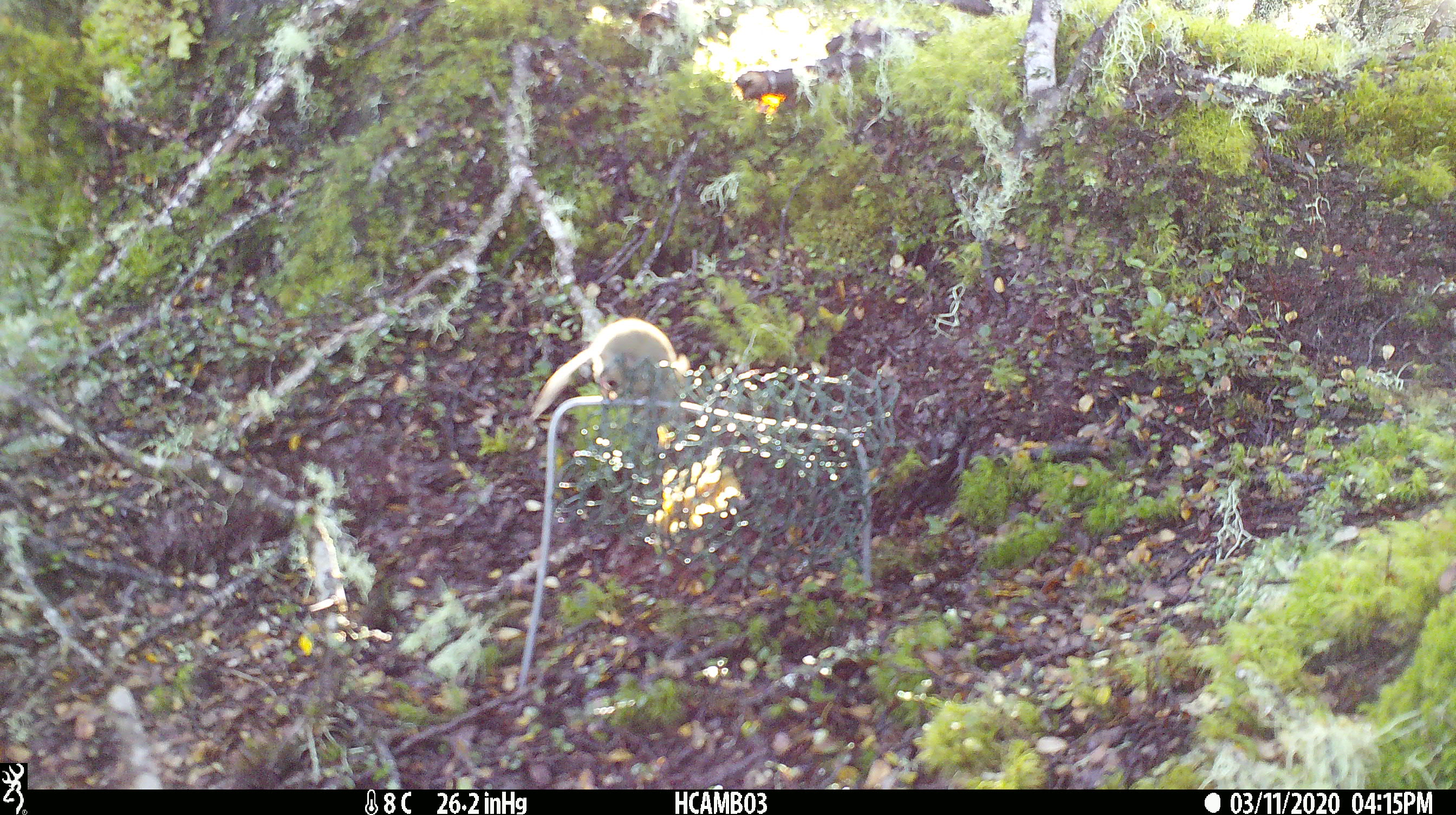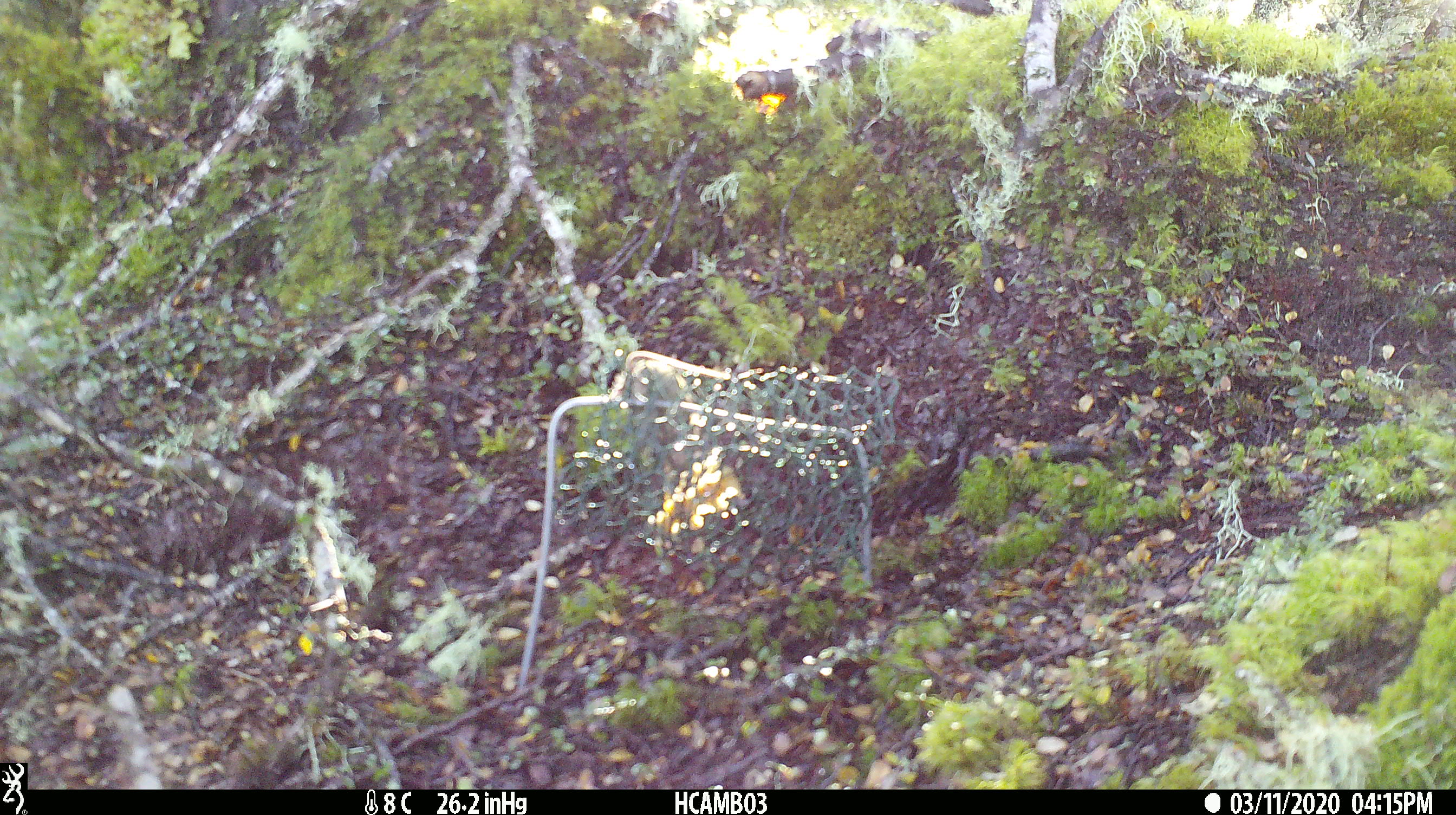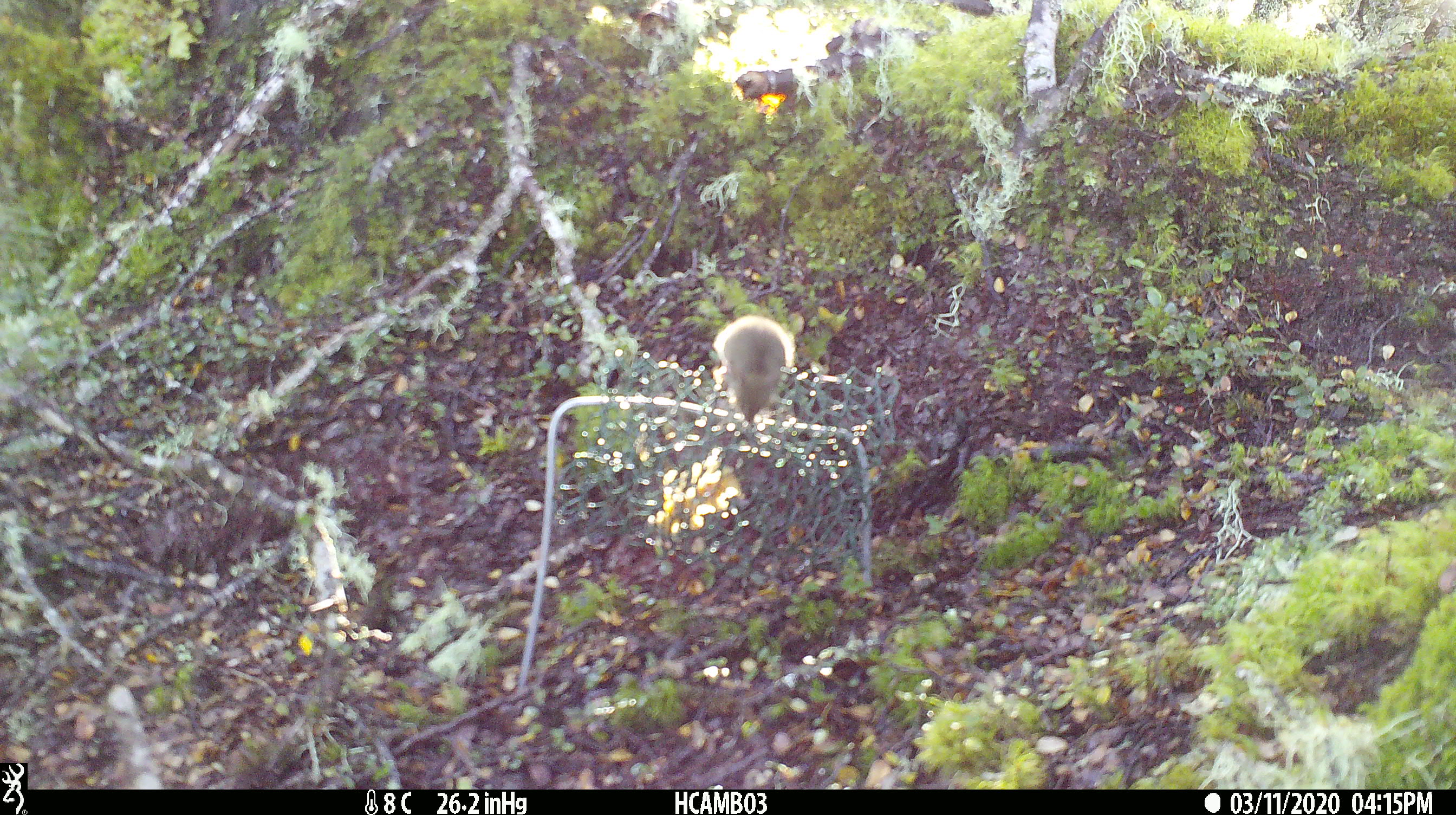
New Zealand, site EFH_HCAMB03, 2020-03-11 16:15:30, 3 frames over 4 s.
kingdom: Animalia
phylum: Chordata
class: Mammalia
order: Rodentia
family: Muridae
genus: Mus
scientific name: Mus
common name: mouse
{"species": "mouse (Mus)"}